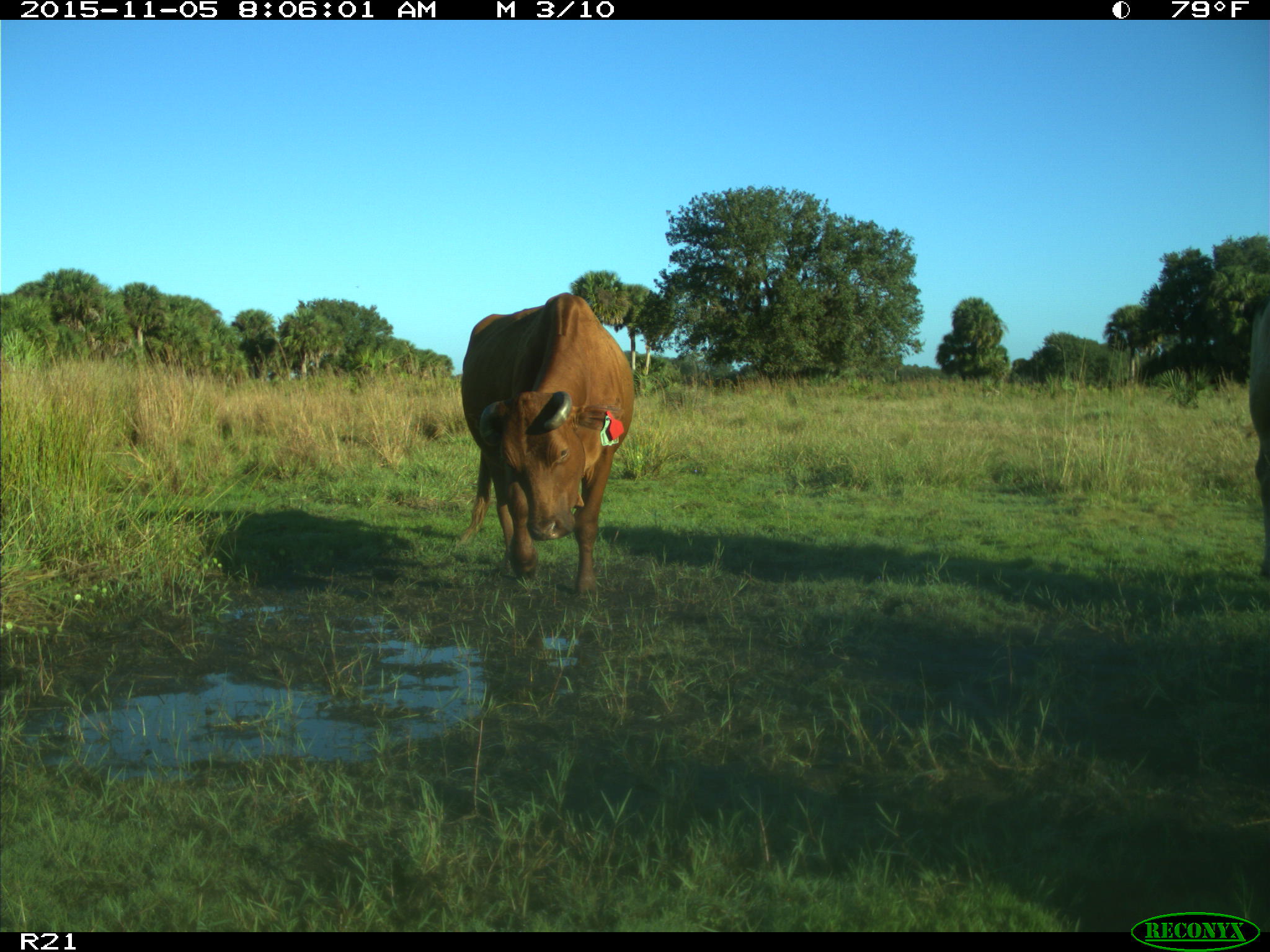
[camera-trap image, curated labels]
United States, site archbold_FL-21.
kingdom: Animalia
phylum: Chordata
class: Mammalia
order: Artiodactyla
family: Bovidae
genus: Bos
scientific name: Bos taurus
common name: domestic cow